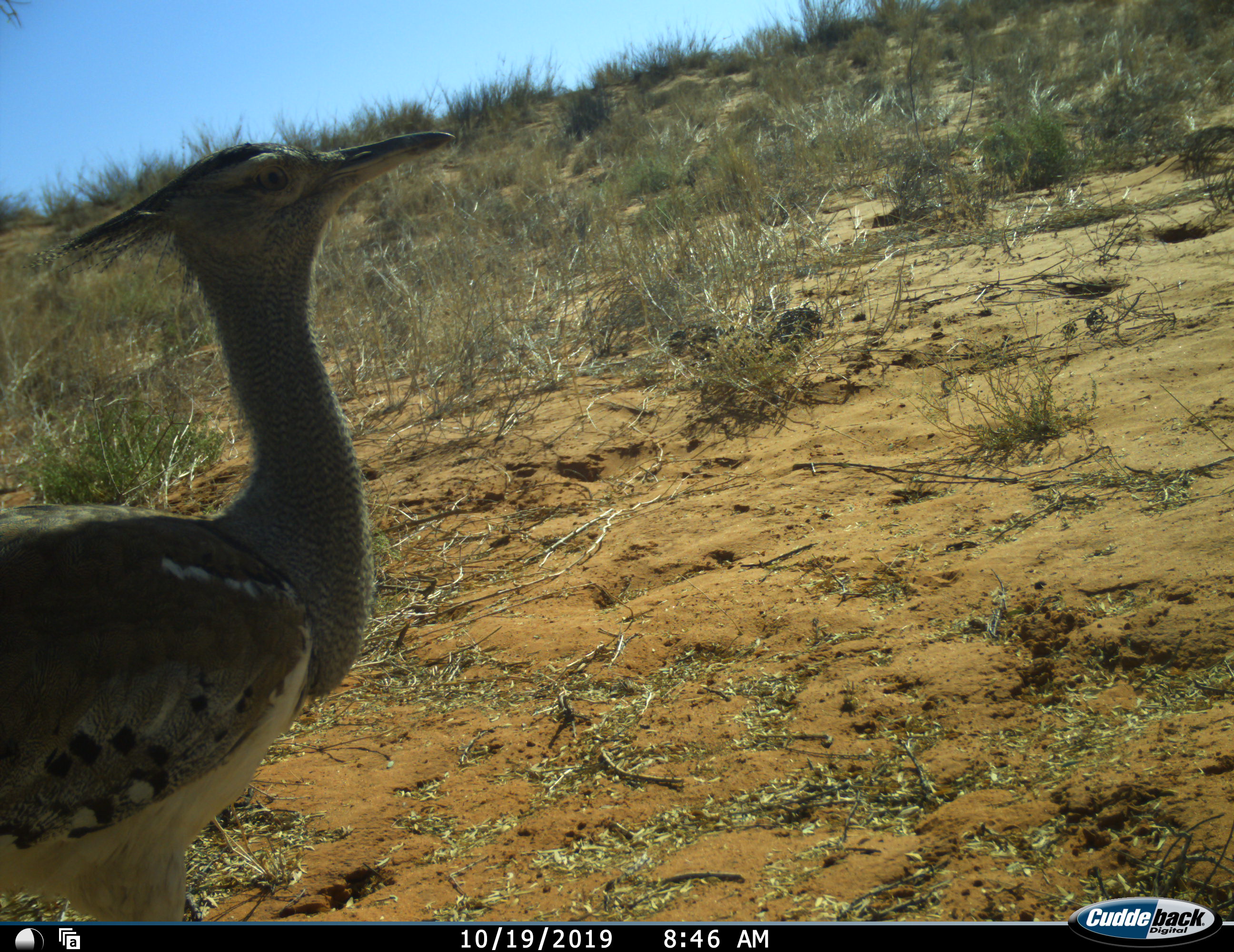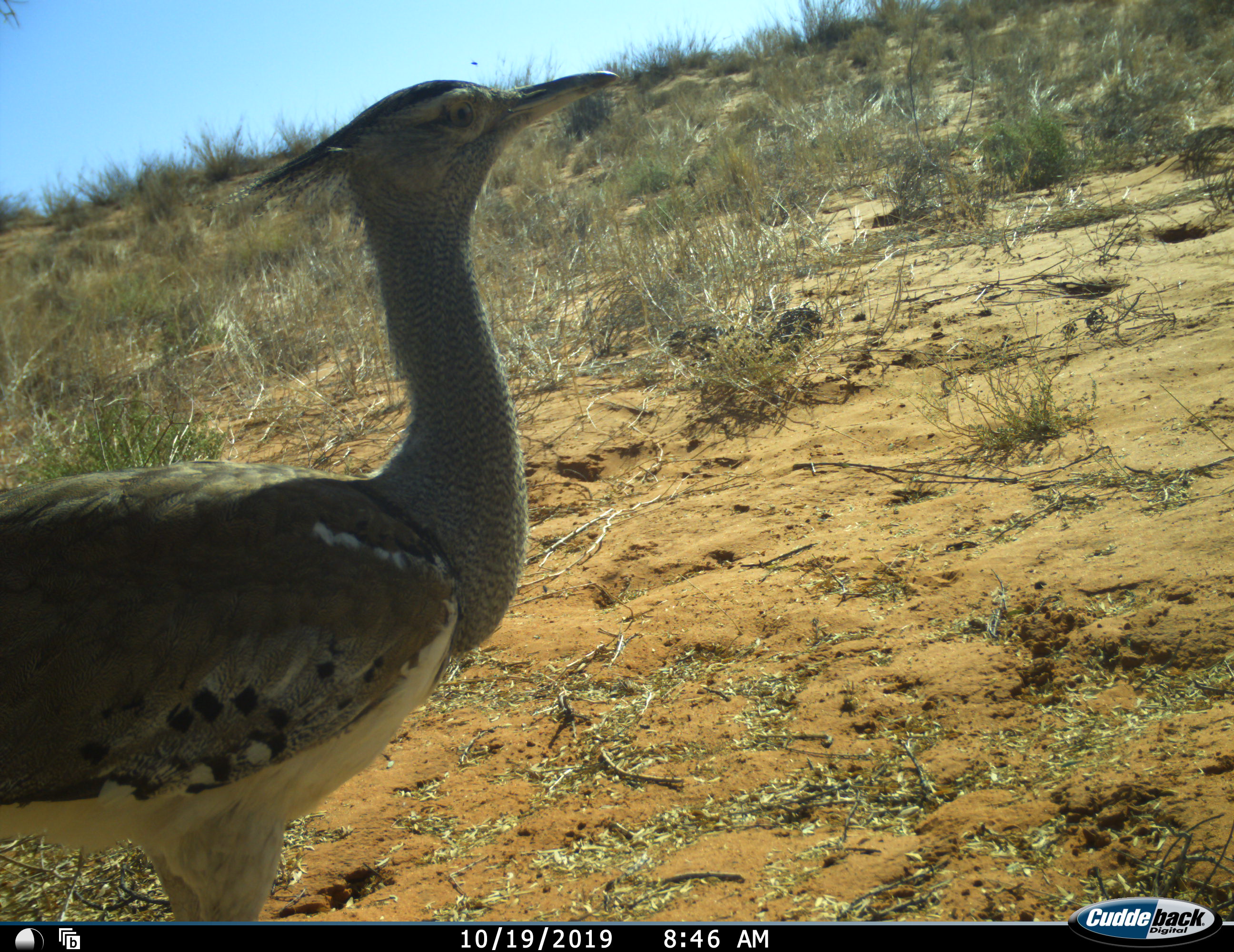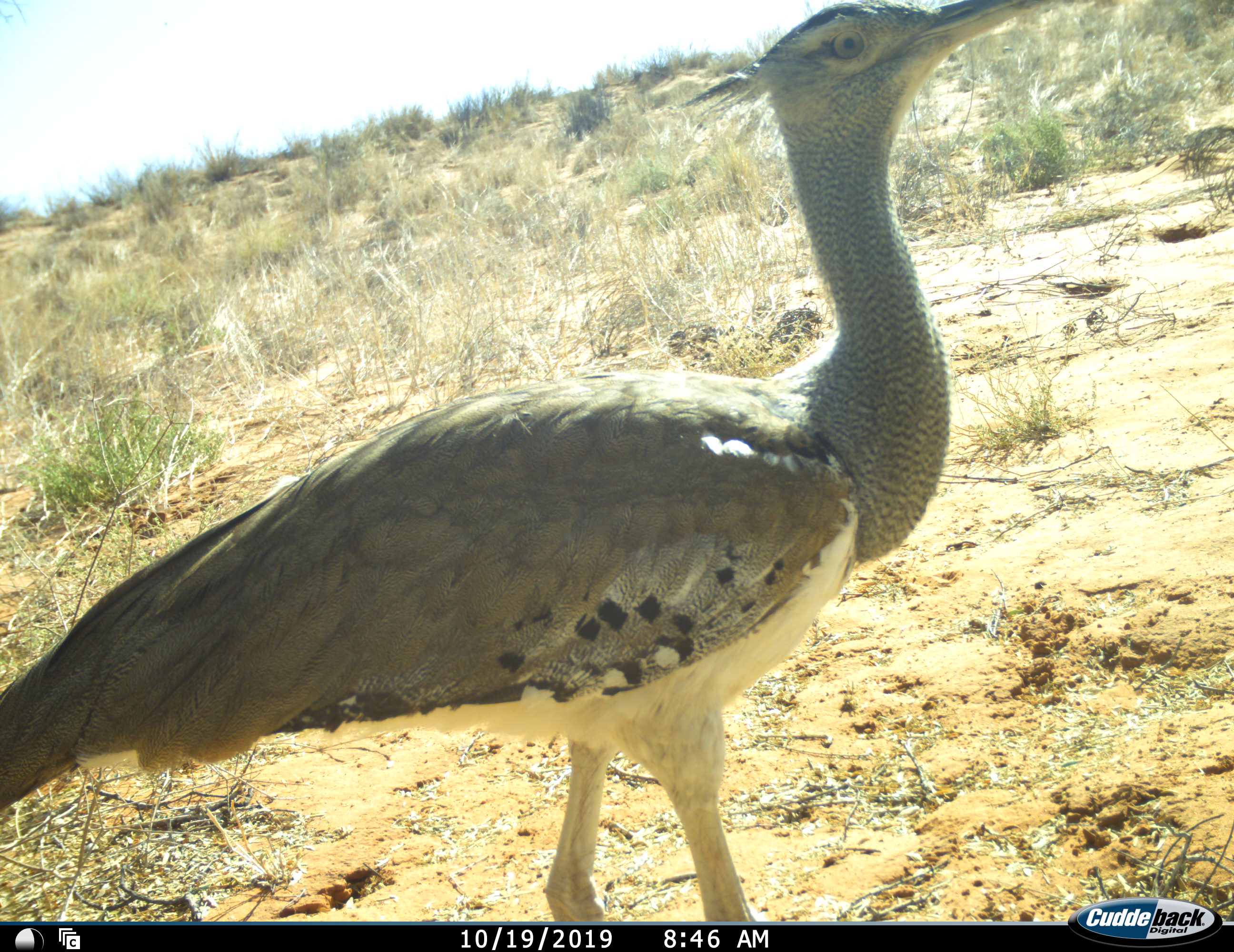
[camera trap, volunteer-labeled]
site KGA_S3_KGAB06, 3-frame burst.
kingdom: Animalia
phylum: Chordata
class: Aves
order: Otidiformes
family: Otididae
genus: Ardeotis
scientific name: Ardeotis kori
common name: kori bustard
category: bustardkori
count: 1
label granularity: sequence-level